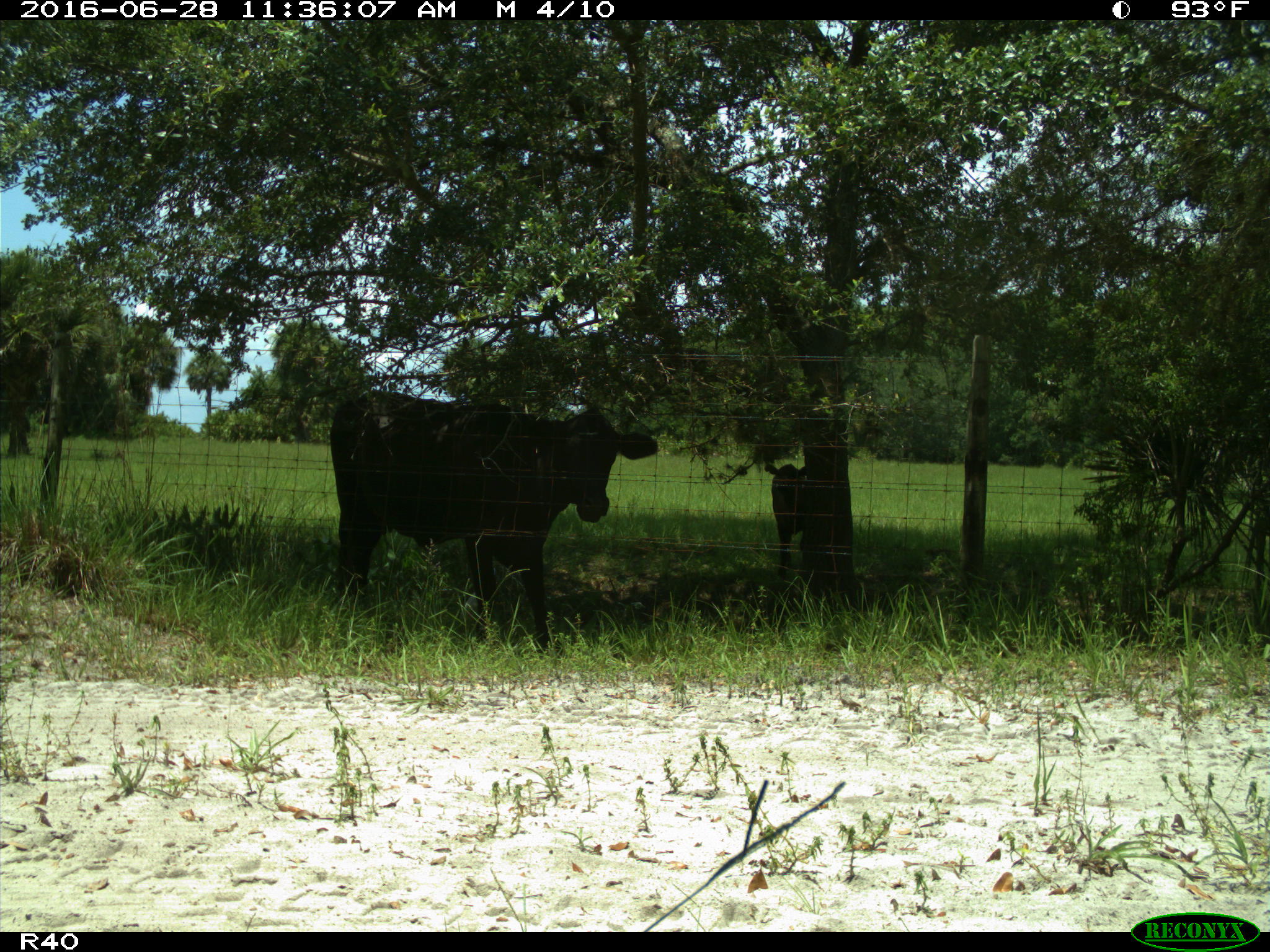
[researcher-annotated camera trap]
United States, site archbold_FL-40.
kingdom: Animalia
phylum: Chordata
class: Mammalia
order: Artiodactyla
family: Bovidae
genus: Bos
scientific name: Bos taurus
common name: domestic cow